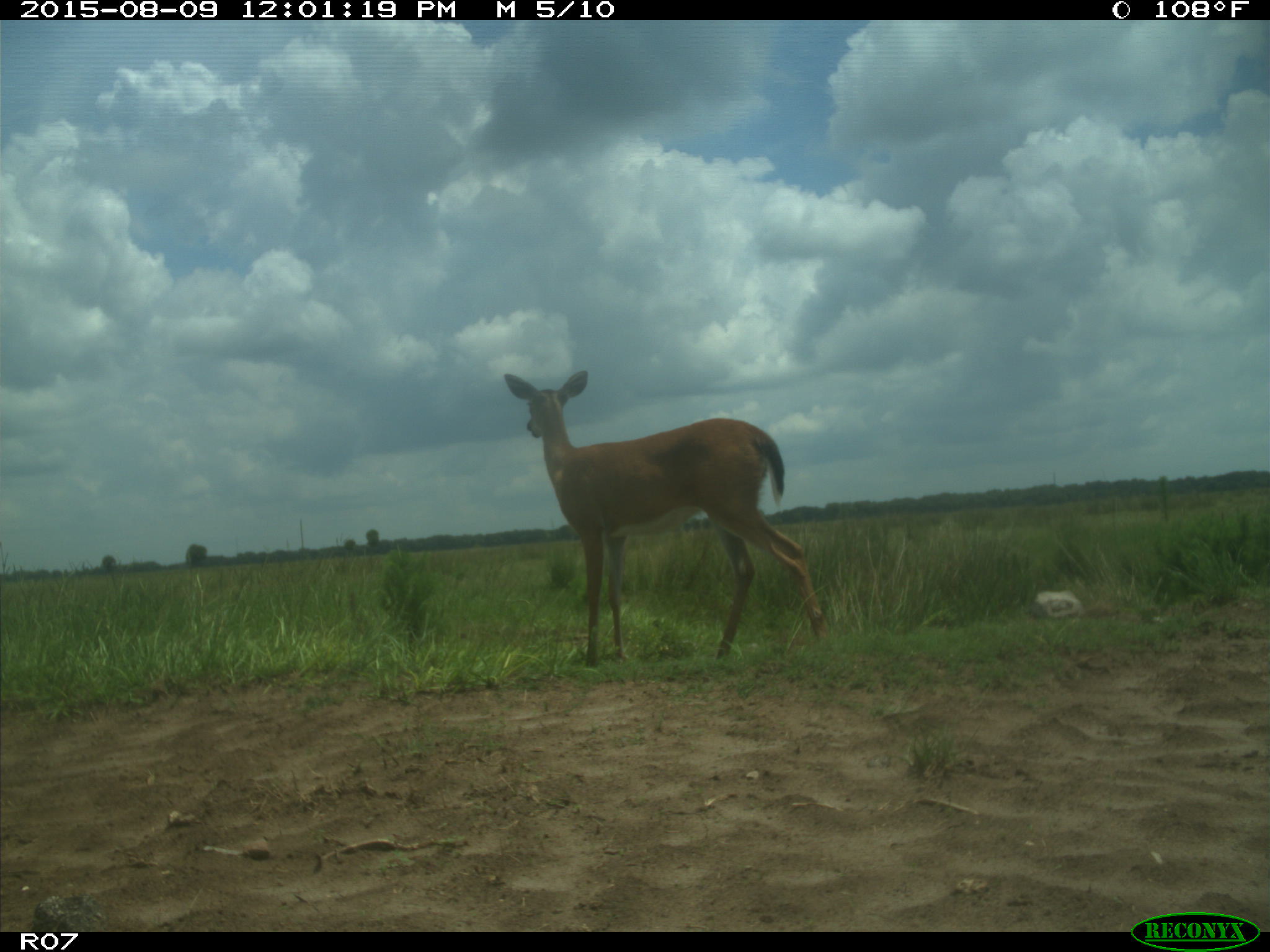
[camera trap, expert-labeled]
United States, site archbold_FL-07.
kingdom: Animalia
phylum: Chordata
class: Mammalia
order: Artiodactyla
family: Cervidae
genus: Odocoileus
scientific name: Odocoileus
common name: deer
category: unidentified deer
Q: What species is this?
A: Unidentified deer (deer) (Odocoileus).